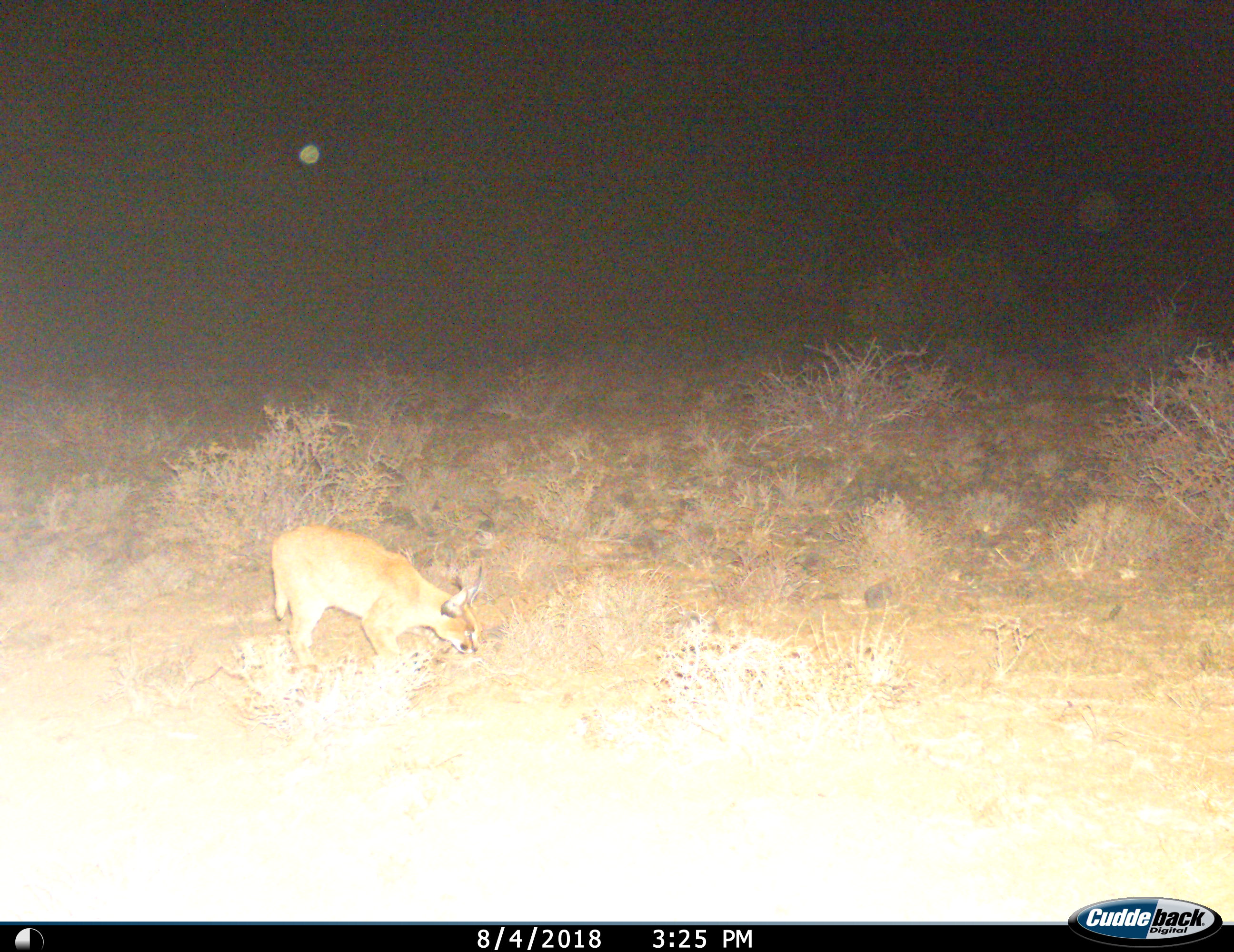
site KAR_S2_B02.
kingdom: Animalia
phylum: Chordata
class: Mammalia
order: Carnivora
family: Felidae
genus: Caracal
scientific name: Caracal caracal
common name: caracal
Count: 1.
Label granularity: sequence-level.